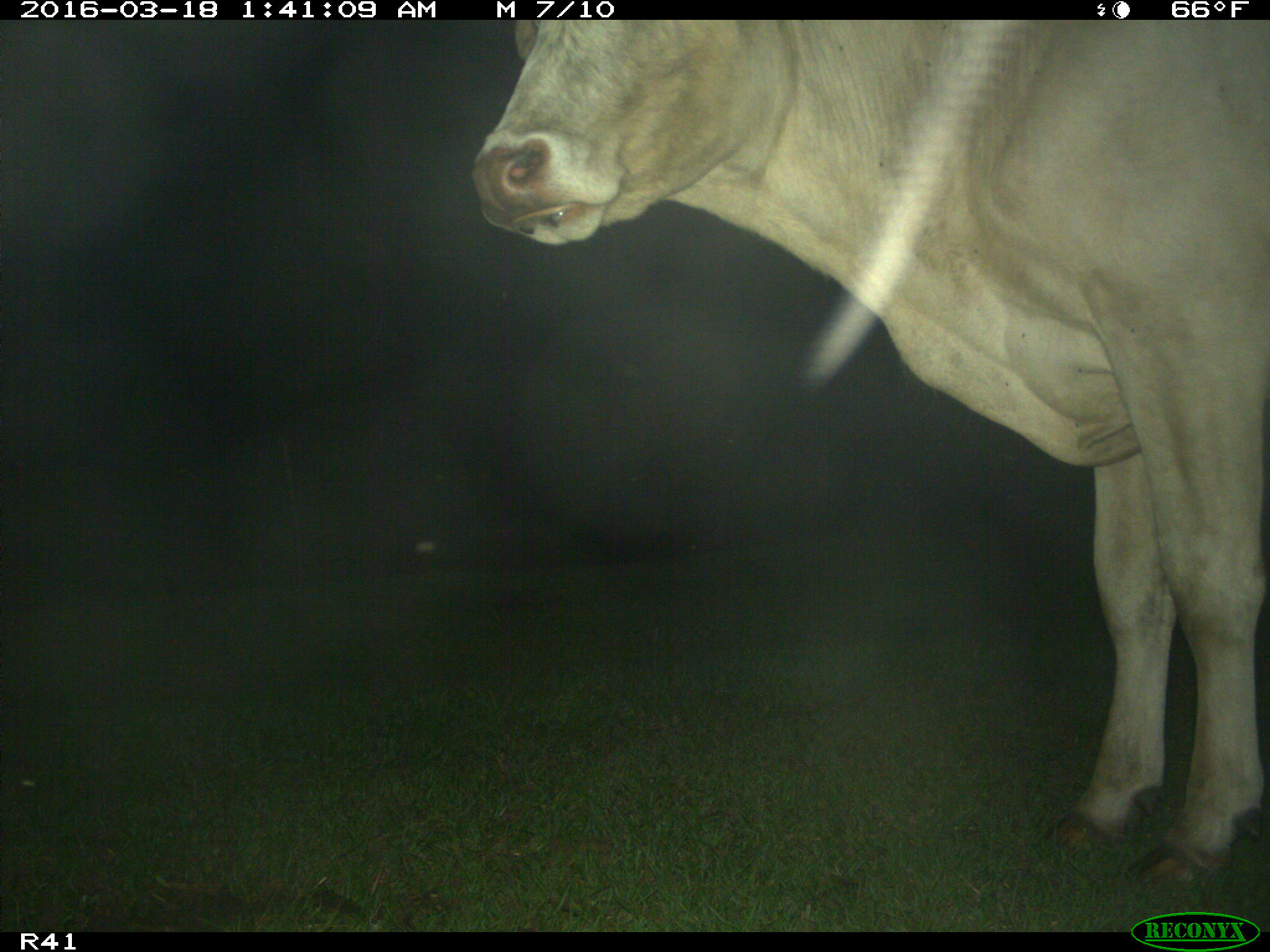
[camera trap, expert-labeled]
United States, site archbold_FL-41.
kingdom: Animalia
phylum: Chordata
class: Mammalia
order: Artiodactyla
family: Bovidae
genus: Bos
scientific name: Bos taurus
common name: domestic cow